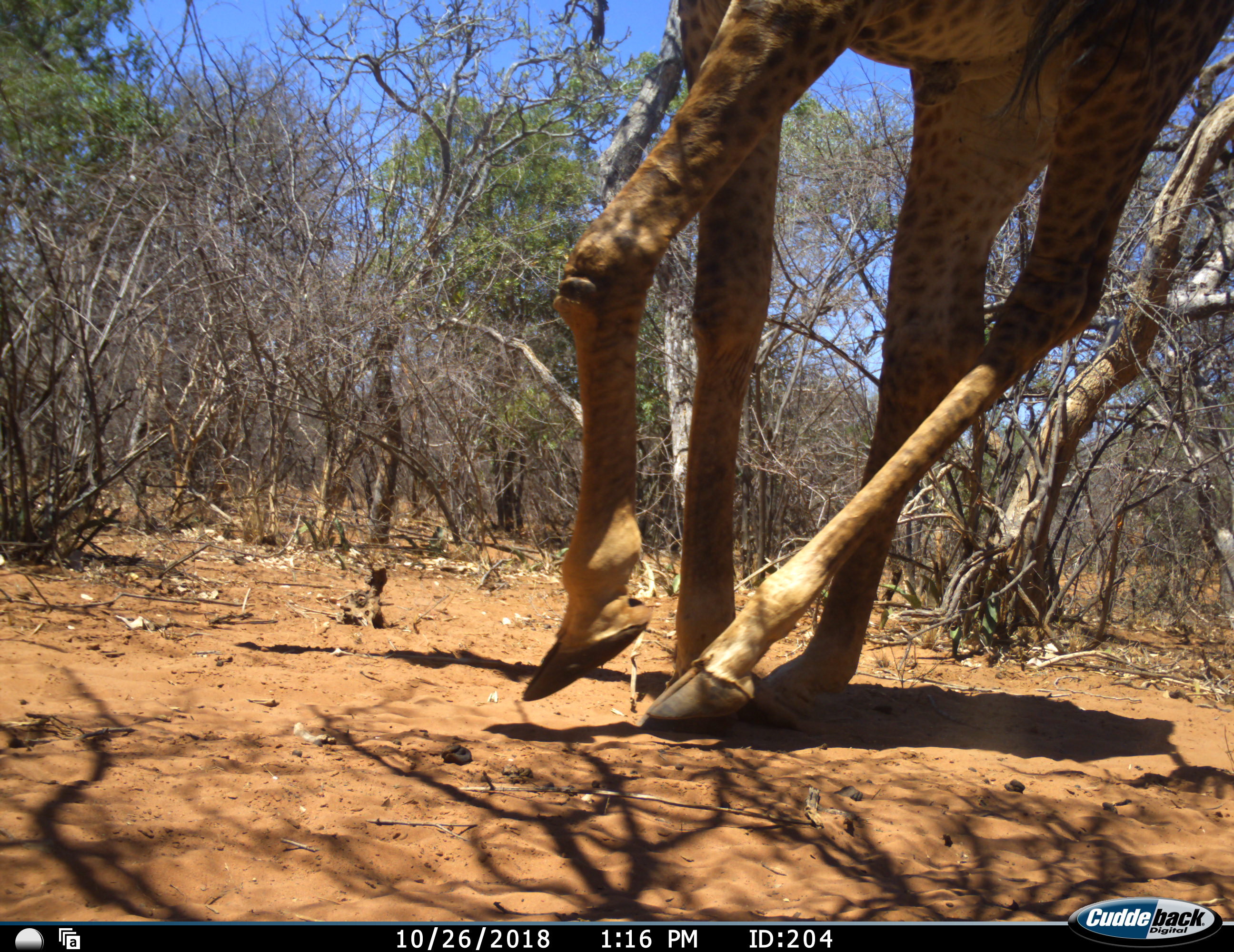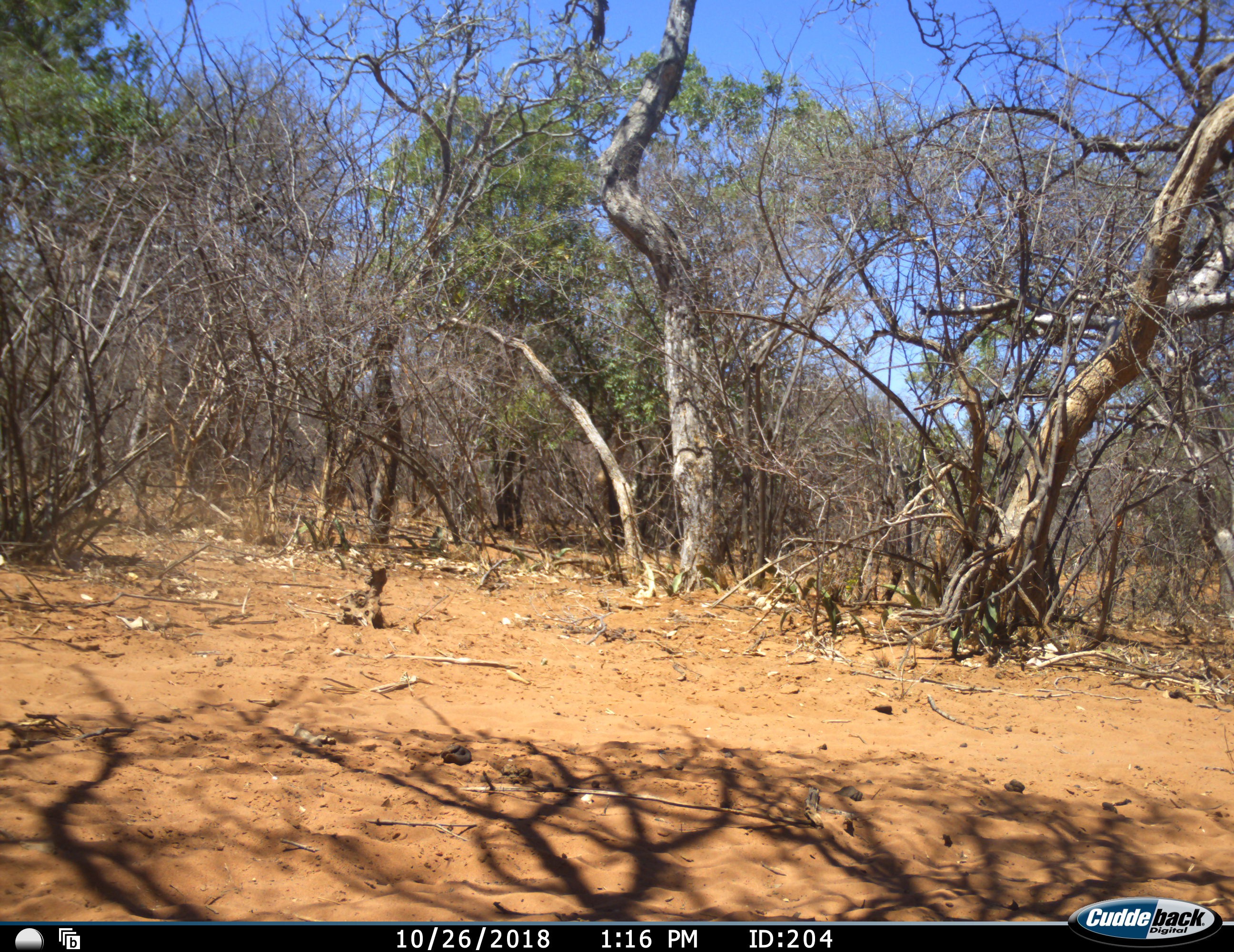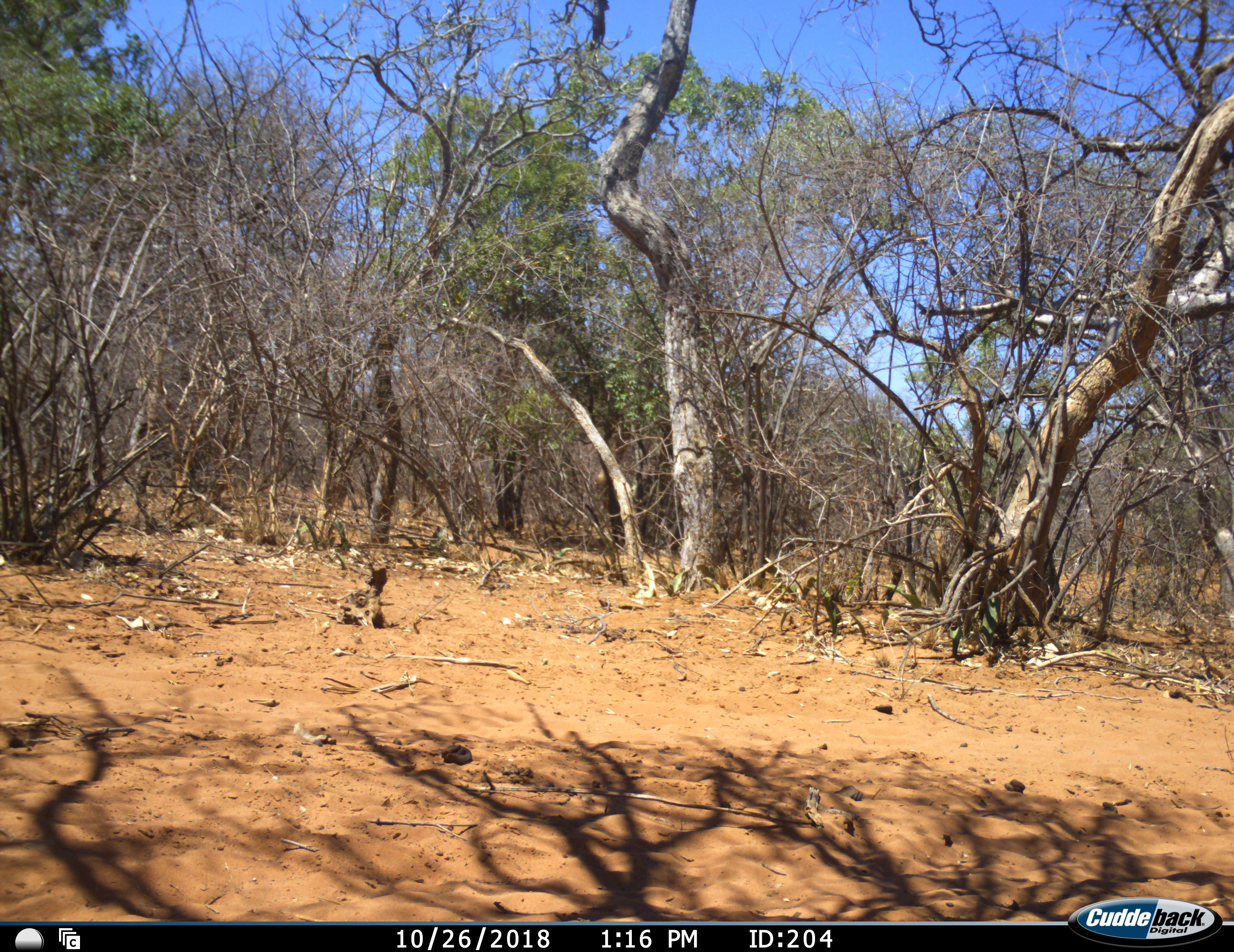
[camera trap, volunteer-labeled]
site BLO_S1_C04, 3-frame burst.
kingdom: Animalia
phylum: Chordata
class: Mammalia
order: Artiodactyla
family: Giraffidae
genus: Giraffa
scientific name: Giraffa camelopardalis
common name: giraffe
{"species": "giraffe (Giraffa camelopardalis)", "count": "1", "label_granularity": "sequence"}